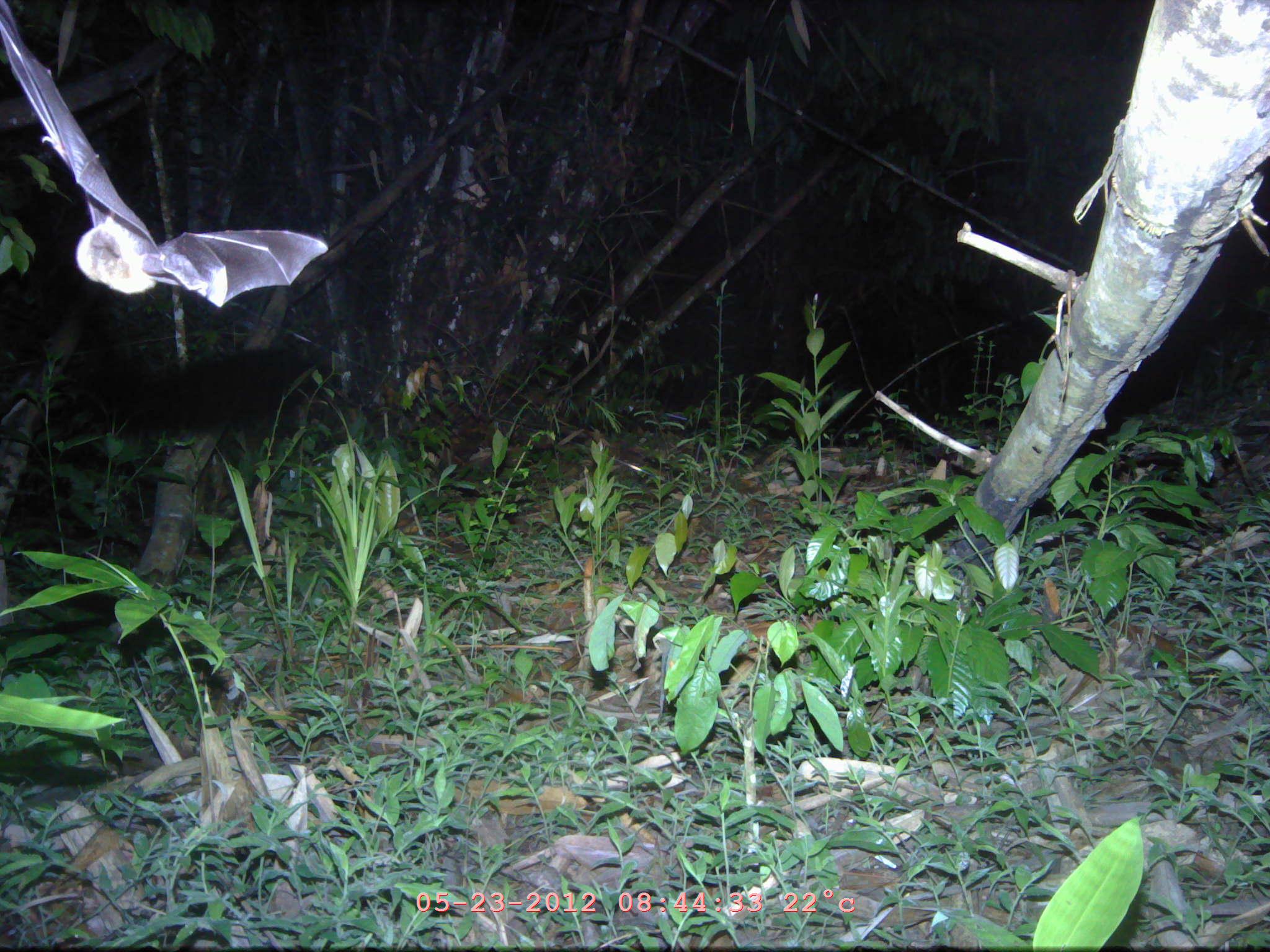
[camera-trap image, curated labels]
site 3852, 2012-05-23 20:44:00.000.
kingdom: Animalia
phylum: Chordata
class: Mammalia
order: Chiroptera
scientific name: Chiroptera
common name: bats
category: unknown bat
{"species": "unknown bat (bats) (Chiroptera)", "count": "1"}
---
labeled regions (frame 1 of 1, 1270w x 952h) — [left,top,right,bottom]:
unknown bat: [0,0,331,310]